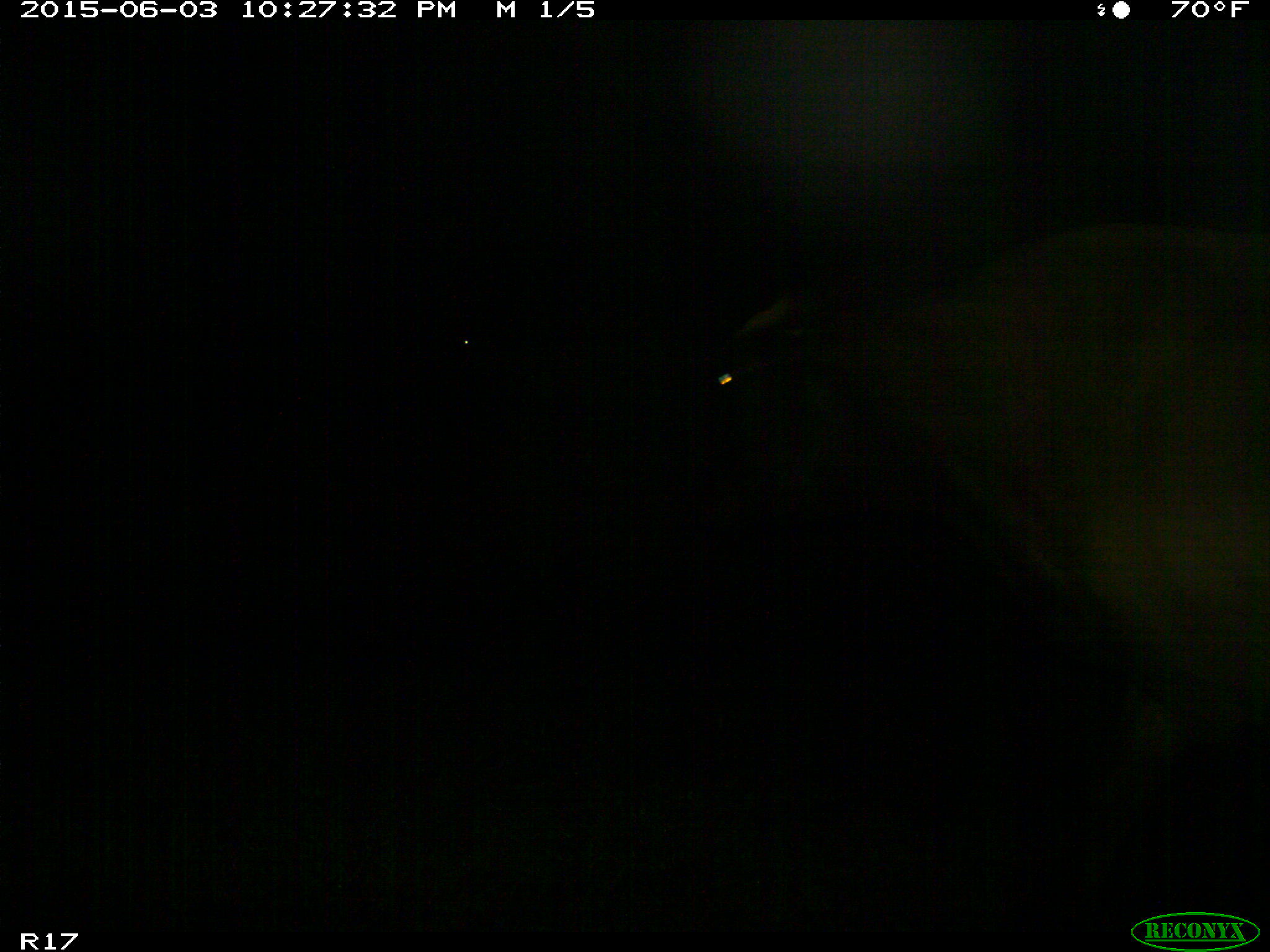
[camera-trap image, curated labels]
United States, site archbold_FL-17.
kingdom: Animalia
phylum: Chordata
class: Mammalia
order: Artiodactyla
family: Bovidae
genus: Bos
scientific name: Bos taurus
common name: domestic cow